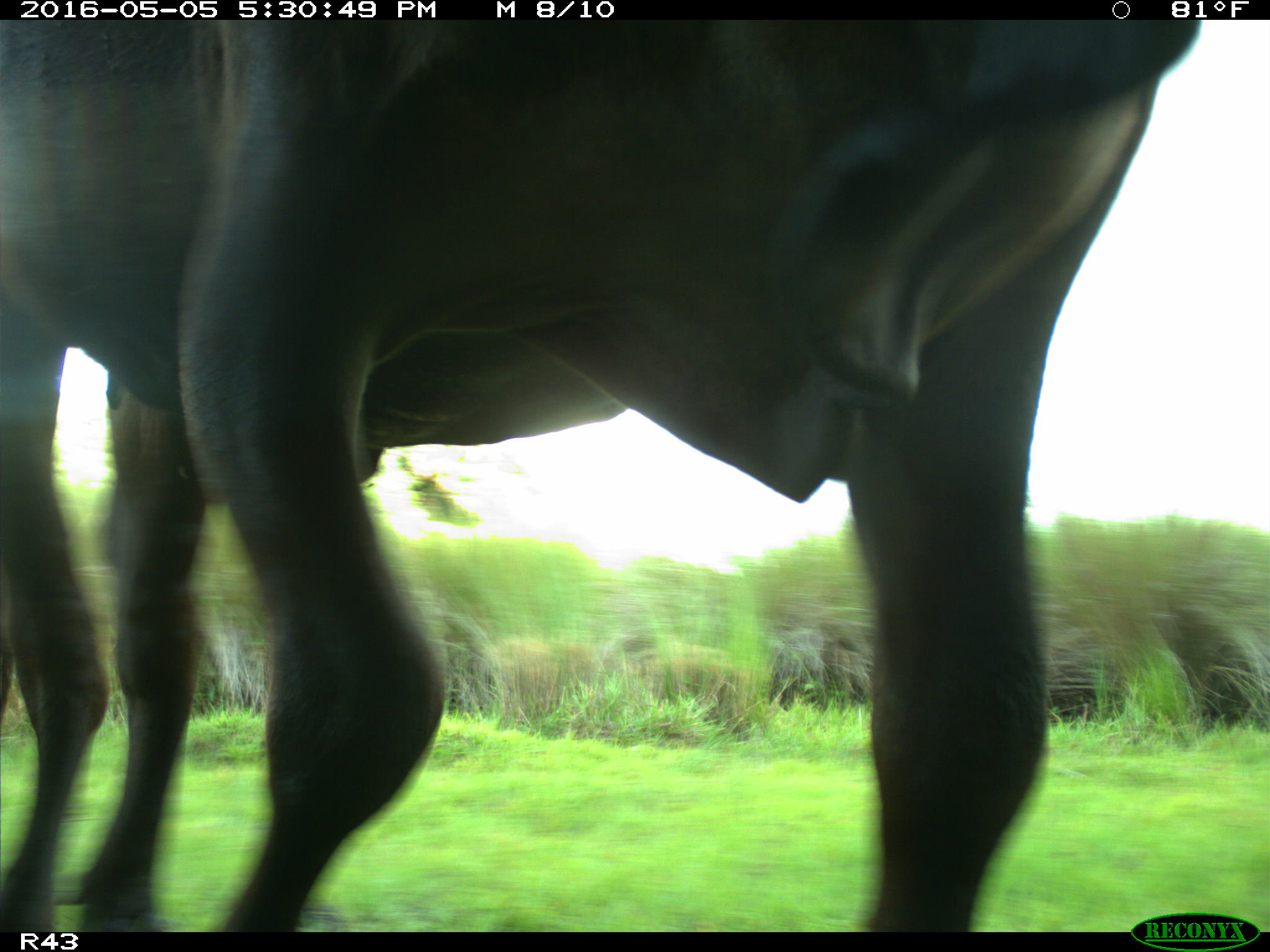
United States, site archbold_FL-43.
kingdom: Animalia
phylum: Chordata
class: Mammalia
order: Artiodactyla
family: Bovidae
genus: Bos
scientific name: Bos taurus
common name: domestic cow